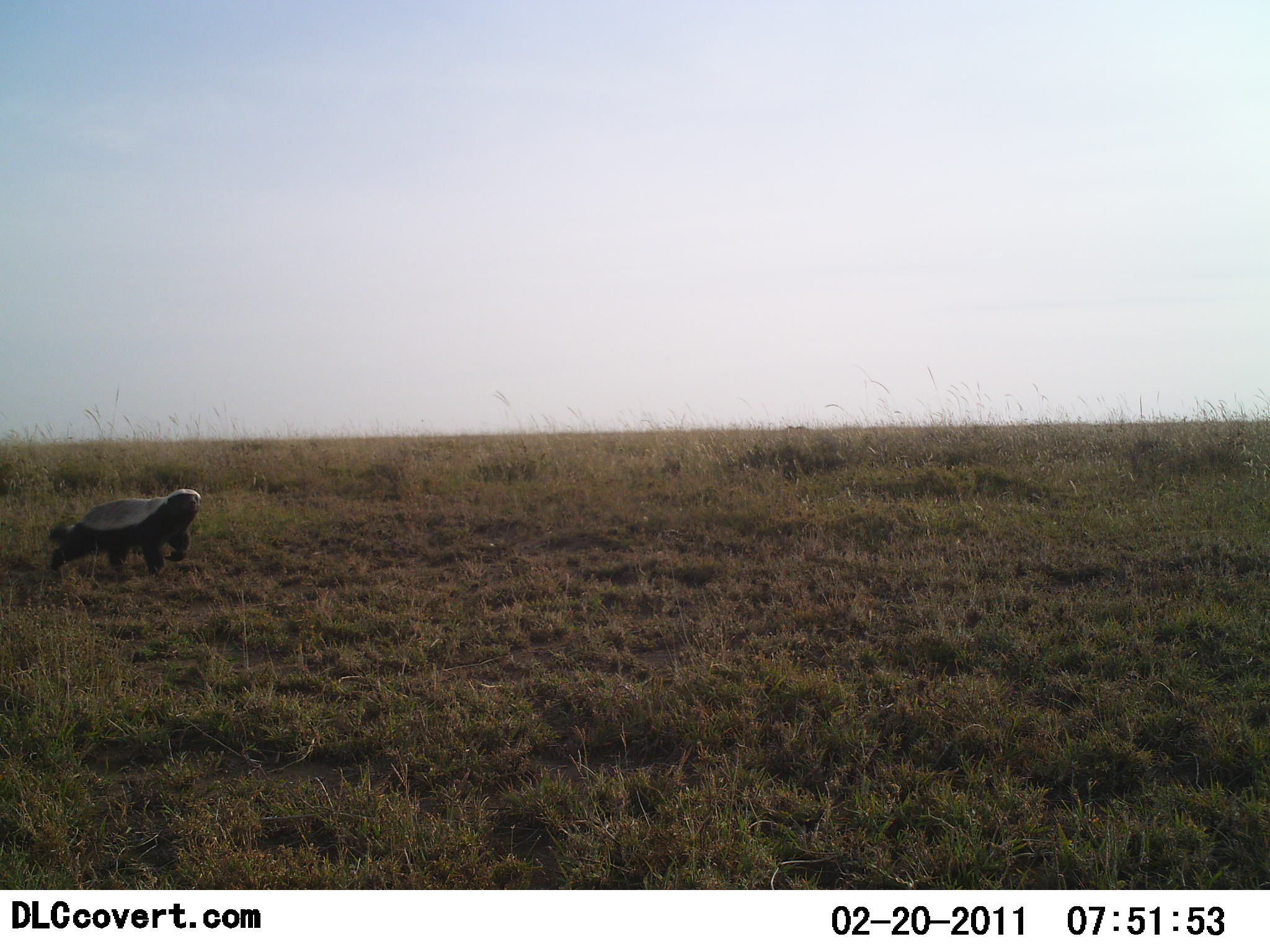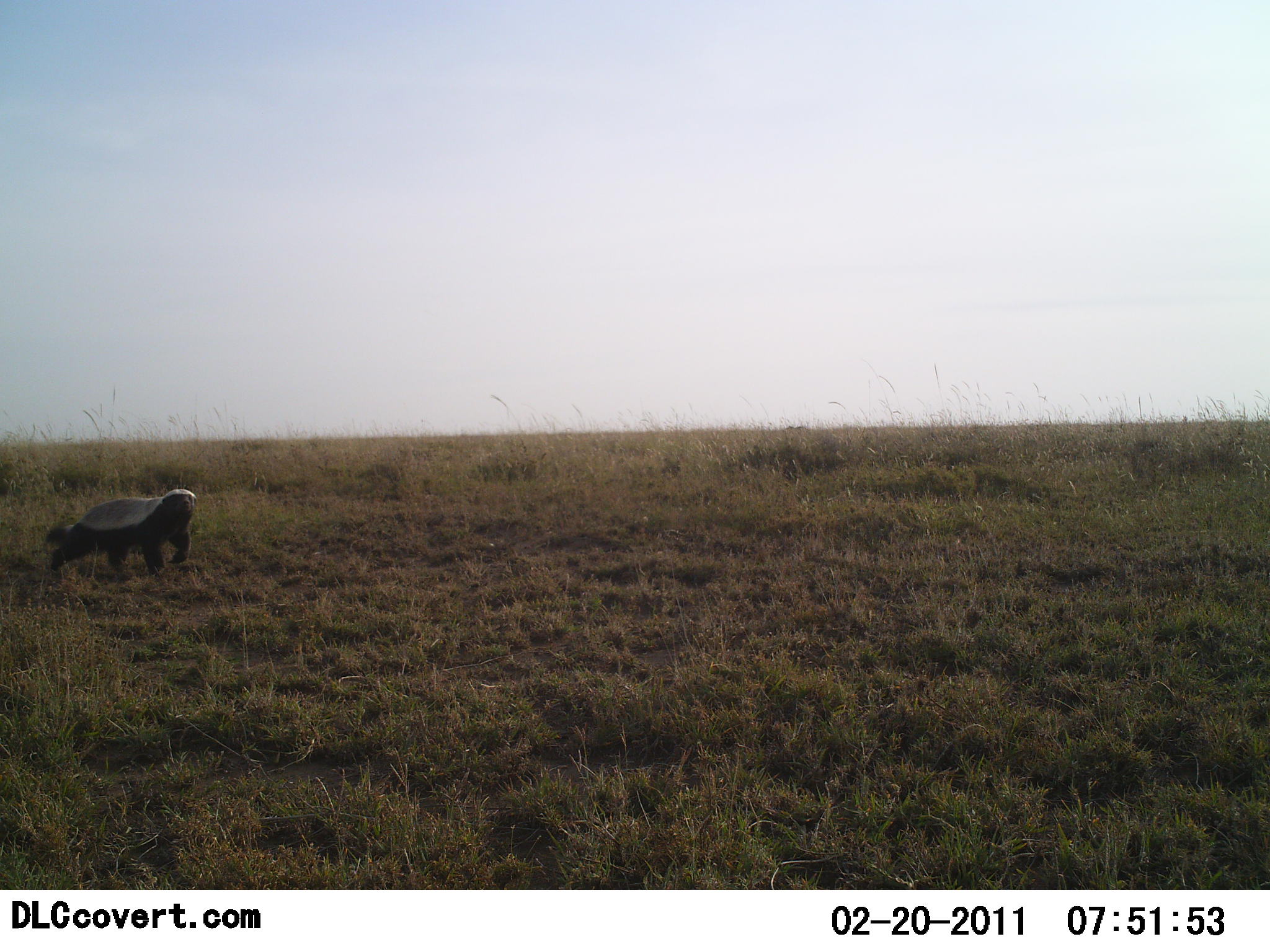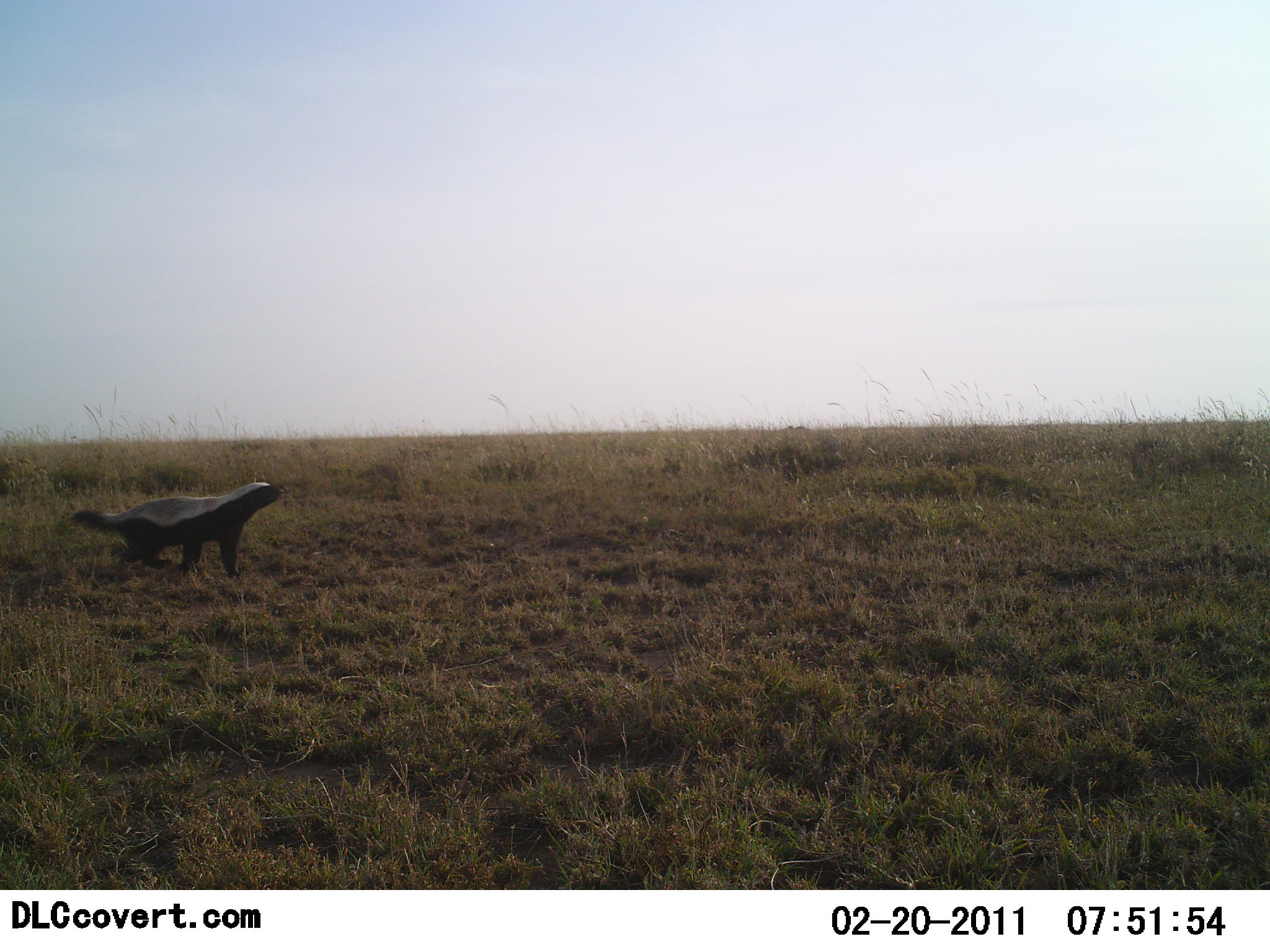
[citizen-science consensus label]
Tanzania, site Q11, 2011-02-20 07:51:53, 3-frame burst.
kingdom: Animalia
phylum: Chordata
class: Mammalia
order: Carnivora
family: Mustelidae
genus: Mellivora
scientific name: Mellivora capensis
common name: honey badger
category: honeybadger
Honeybadger (honey badger) (Mellivora capensis), count 1. Behavior (volunteer vote fractions): standing 9%, resting 0%, moving 91%, interacting 0%. Young present (vote fraction): 0%. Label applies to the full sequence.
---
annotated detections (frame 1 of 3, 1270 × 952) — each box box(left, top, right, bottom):
animal: box(46, 487, 203, 576)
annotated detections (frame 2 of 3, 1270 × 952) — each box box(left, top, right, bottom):
animal: box(42, 488, 198, 578)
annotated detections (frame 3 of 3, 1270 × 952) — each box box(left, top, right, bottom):
animal: box(66, 481, 285, 581)